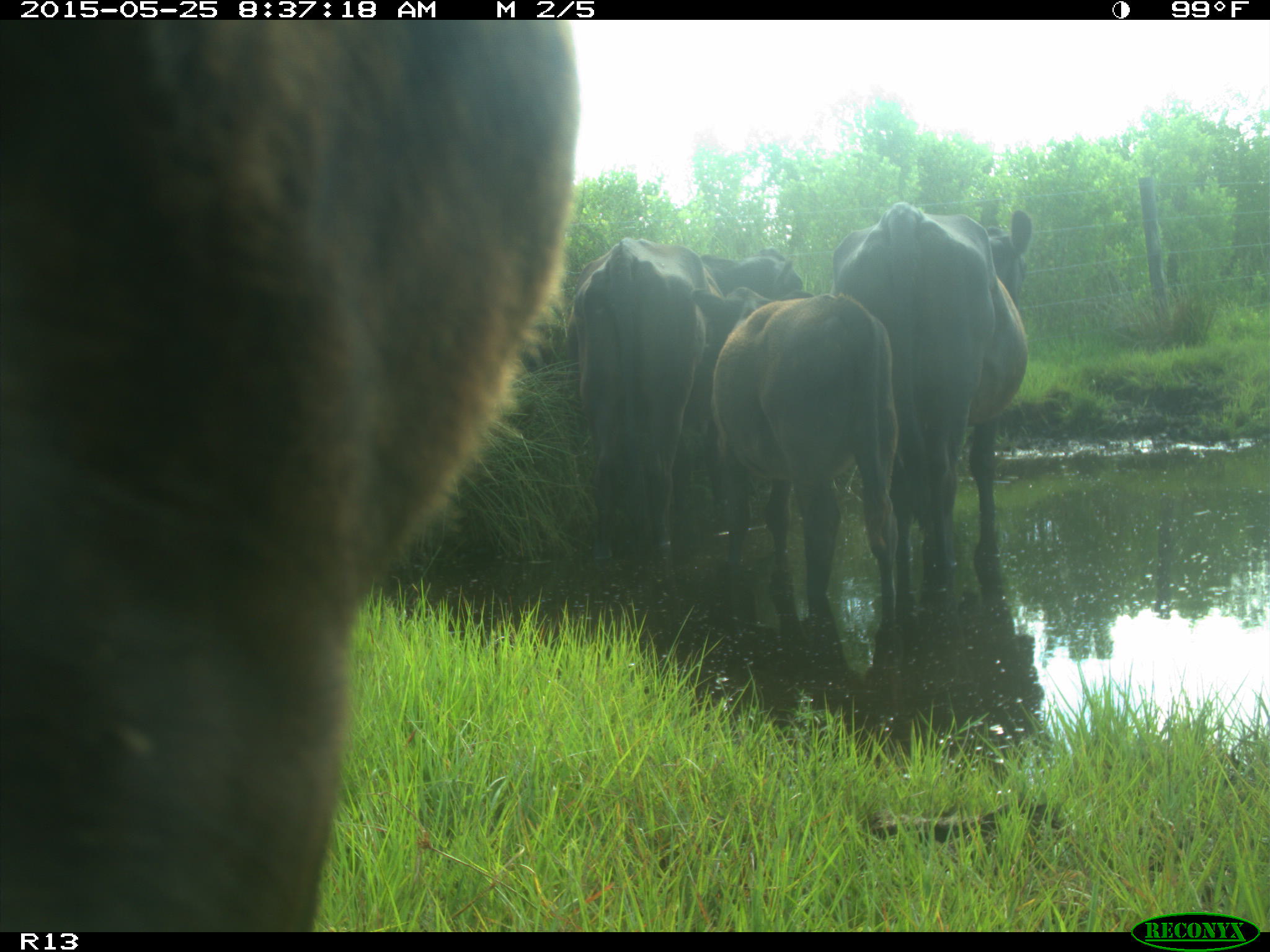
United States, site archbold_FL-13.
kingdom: Animalia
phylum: Chordata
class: Mammalia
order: Artiodactyla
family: Bovidae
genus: Bos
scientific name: Bos taurus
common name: domestic cow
Bos taurus (domestic cow).